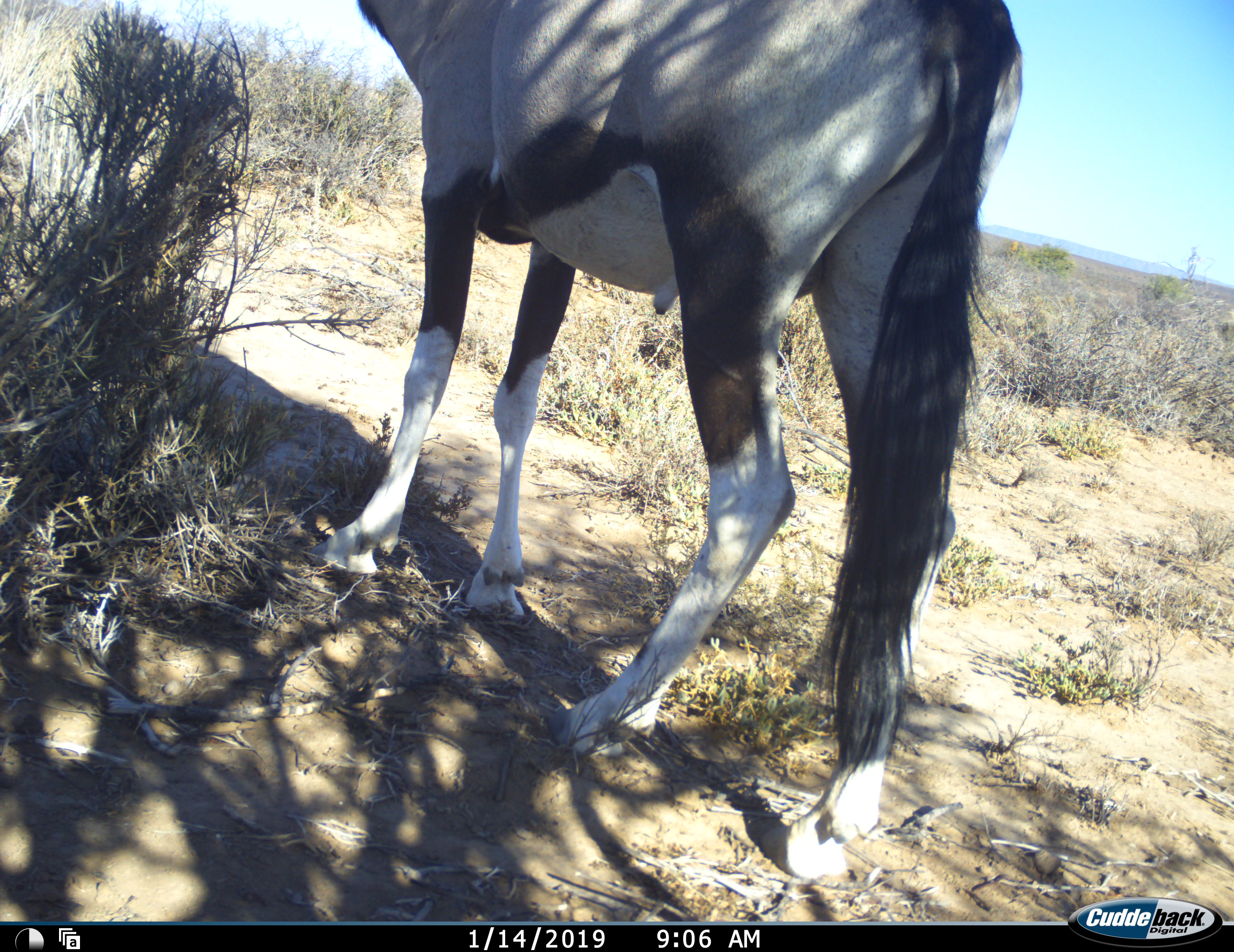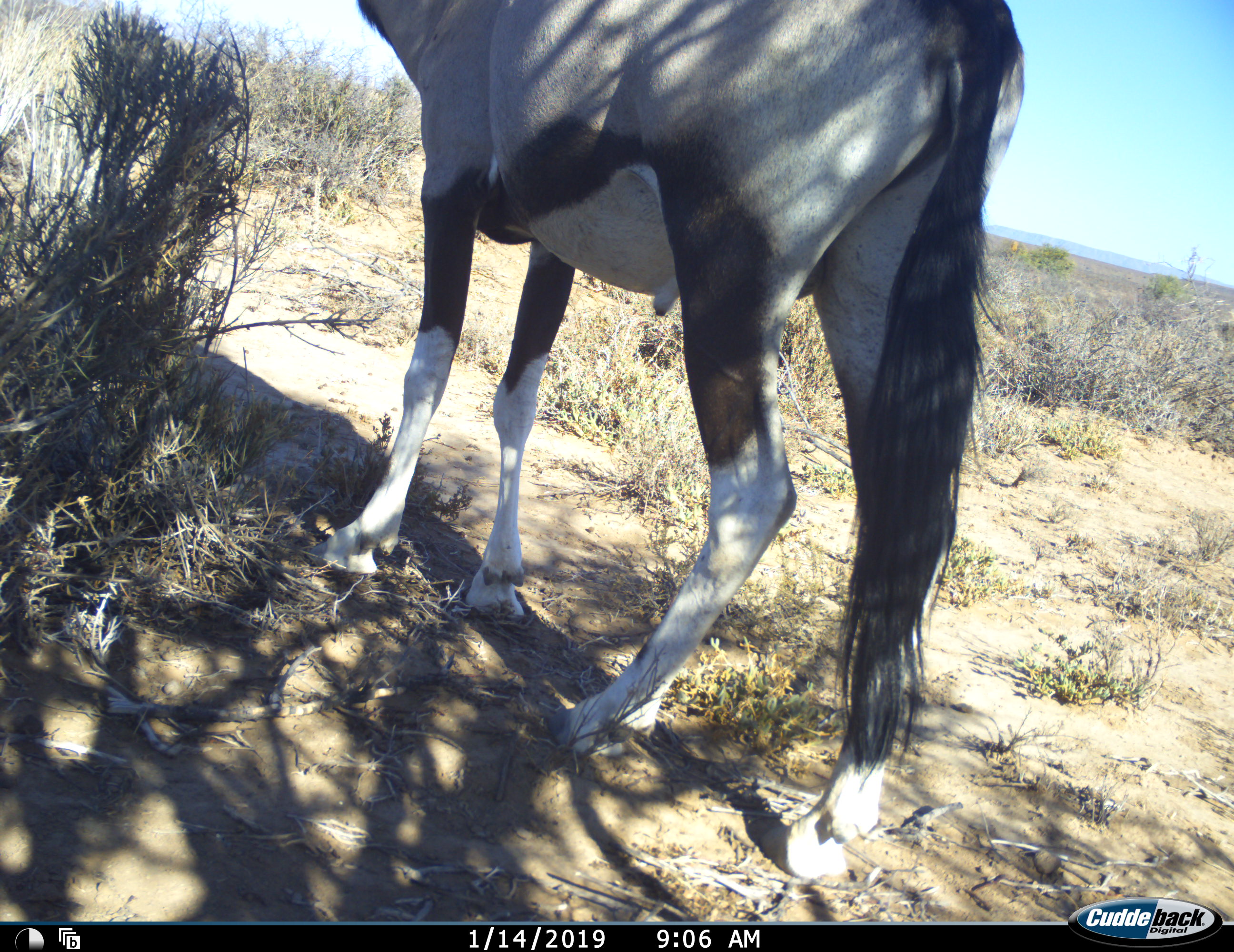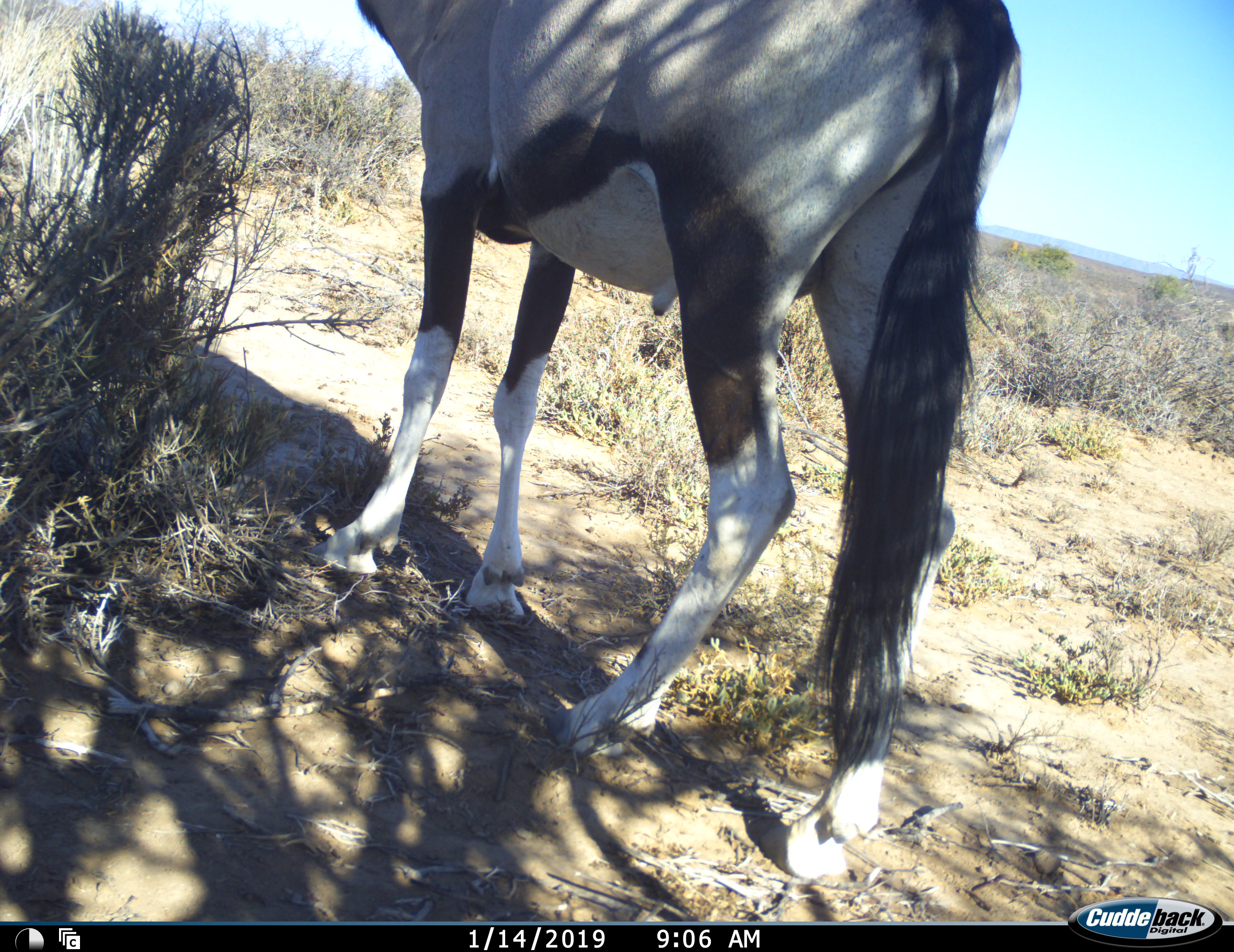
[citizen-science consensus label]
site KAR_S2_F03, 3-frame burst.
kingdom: Animalia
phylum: Chordata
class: Mammalia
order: Artiodactyla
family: Bovidae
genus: Oryx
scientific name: Oryx gazella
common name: gemsbok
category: oryx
Oryx (gemsbok) (Oryx gazella), count 1. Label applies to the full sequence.